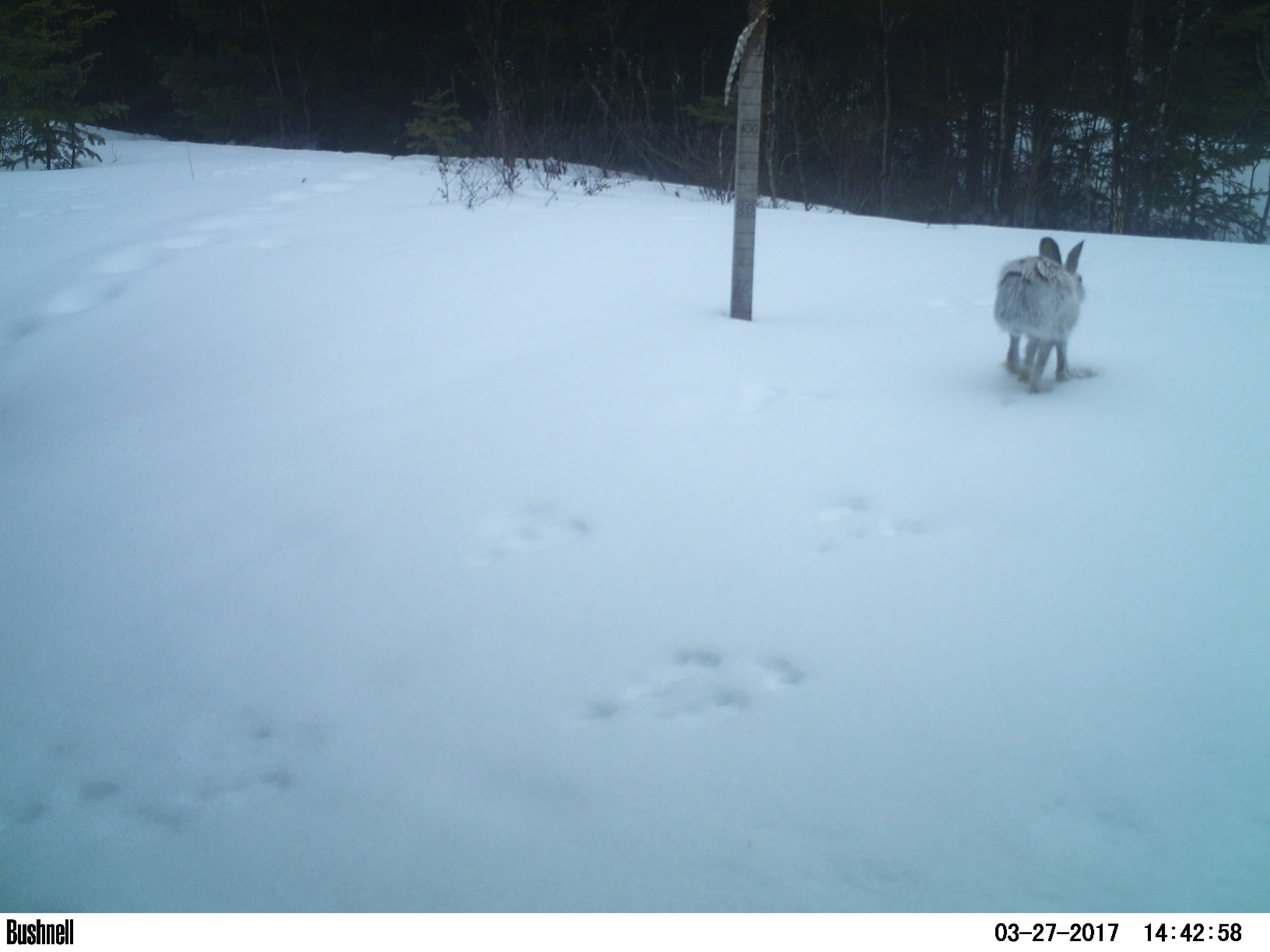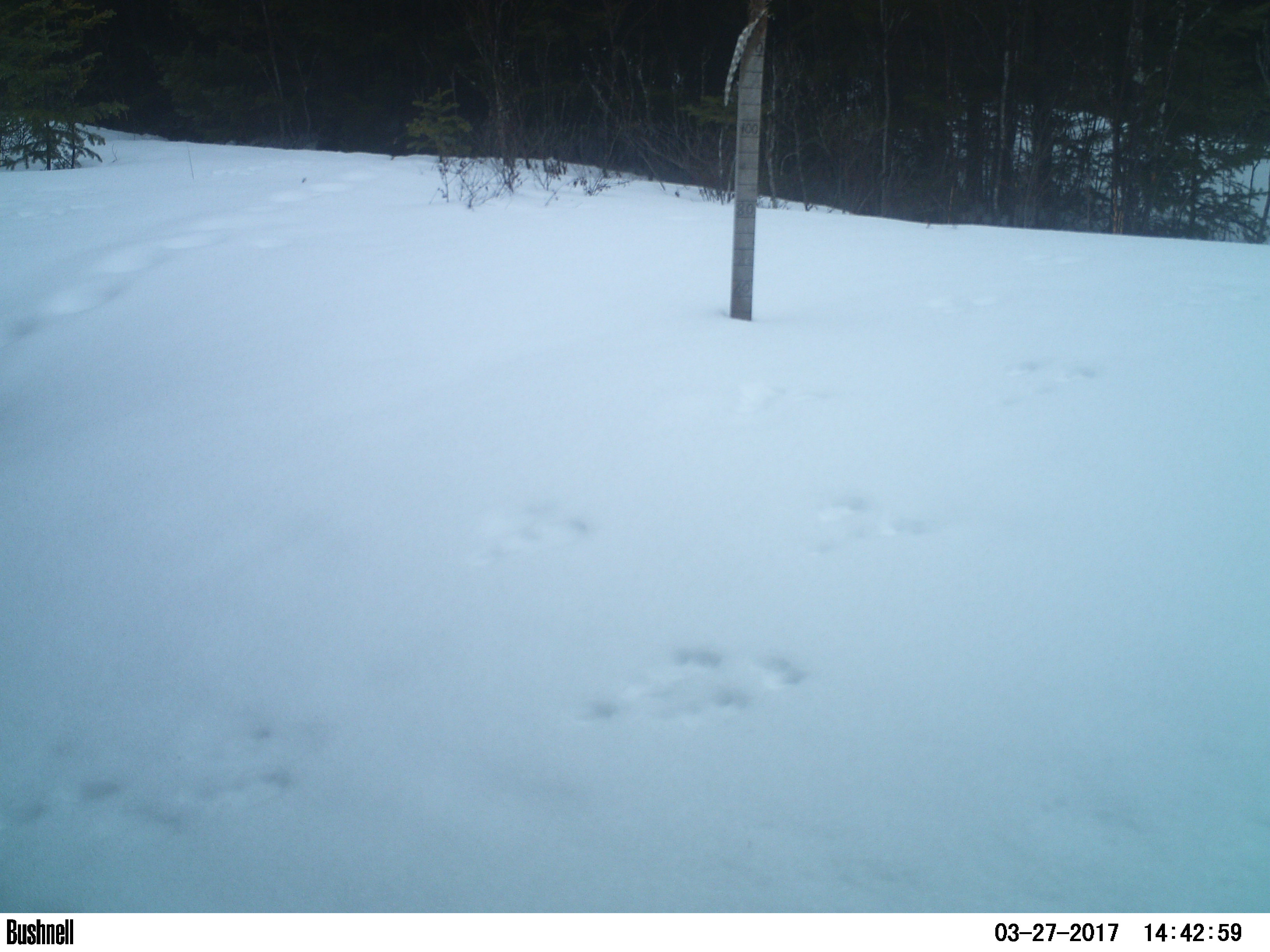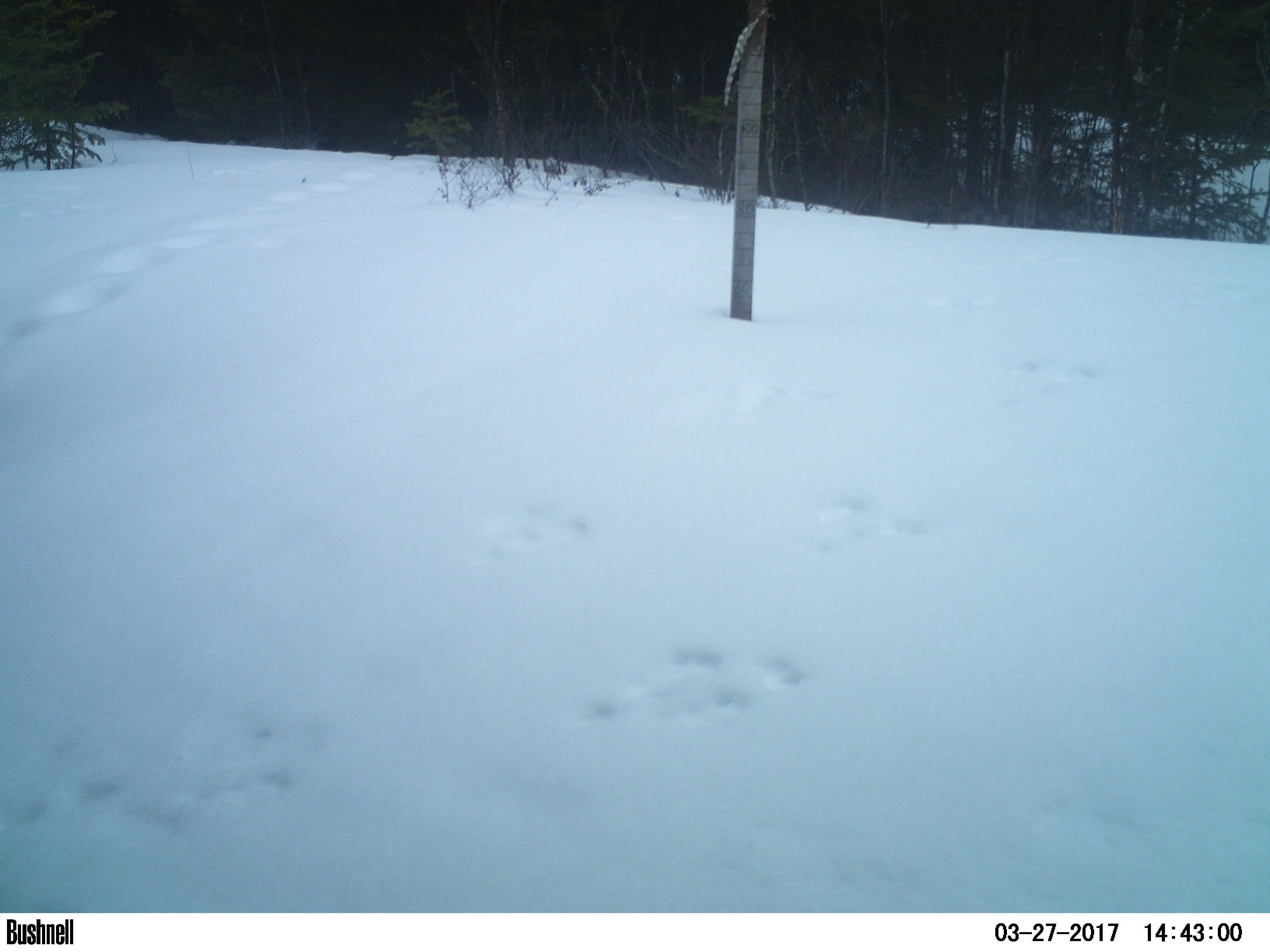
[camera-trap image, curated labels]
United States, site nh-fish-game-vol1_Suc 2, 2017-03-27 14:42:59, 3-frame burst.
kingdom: Animalia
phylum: Chordata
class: Mammalia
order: Lagomorpha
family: Leporidae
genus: Lepus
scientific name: Lepus americanus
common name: snowshoe hare